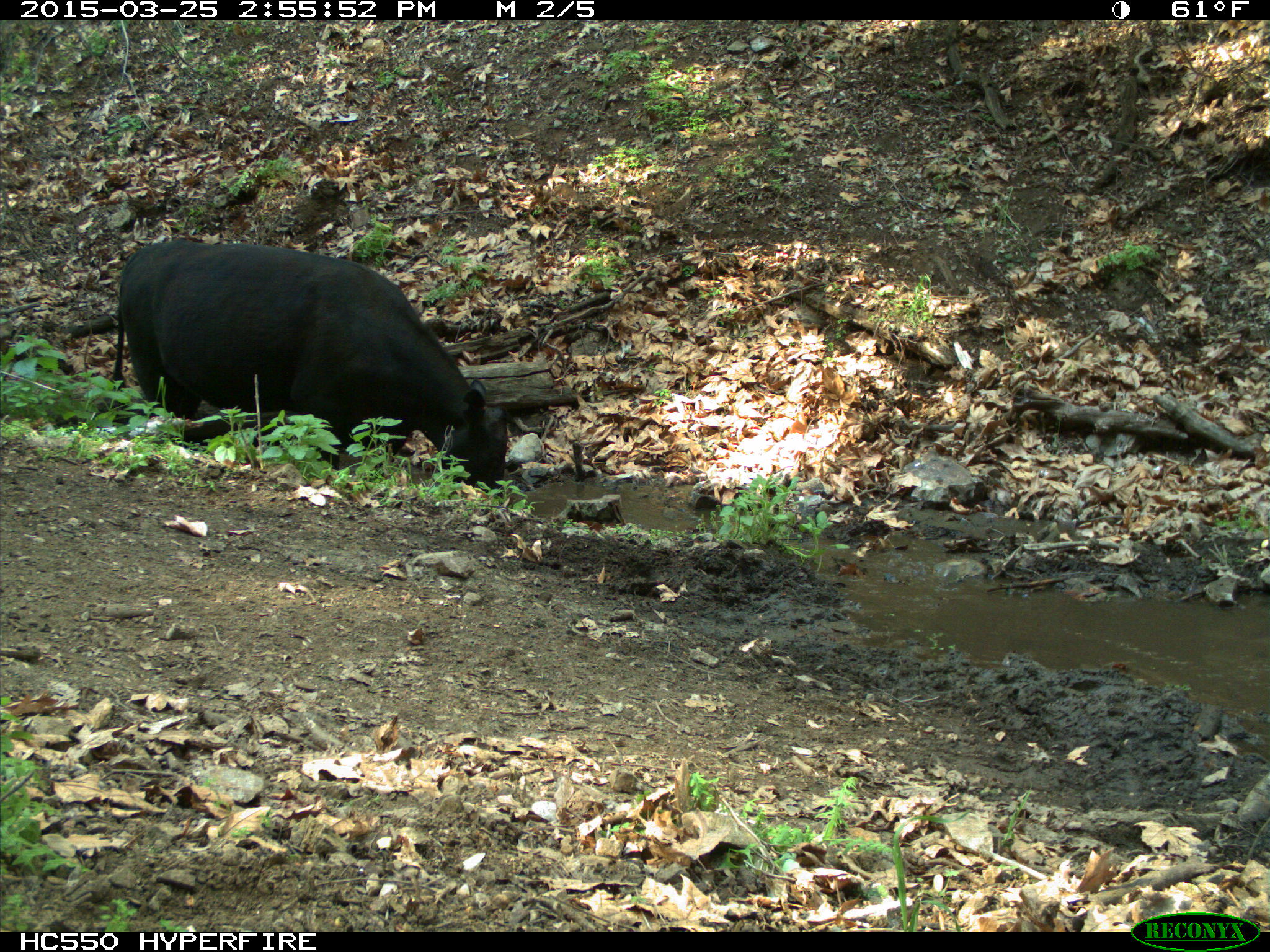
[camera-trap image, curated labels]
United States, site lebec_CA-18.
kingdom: Animalia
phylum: Chordata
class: Mammalia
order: Artiodactyla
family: Bovidae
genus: Bos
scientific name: Bos taurus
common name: domestic cow